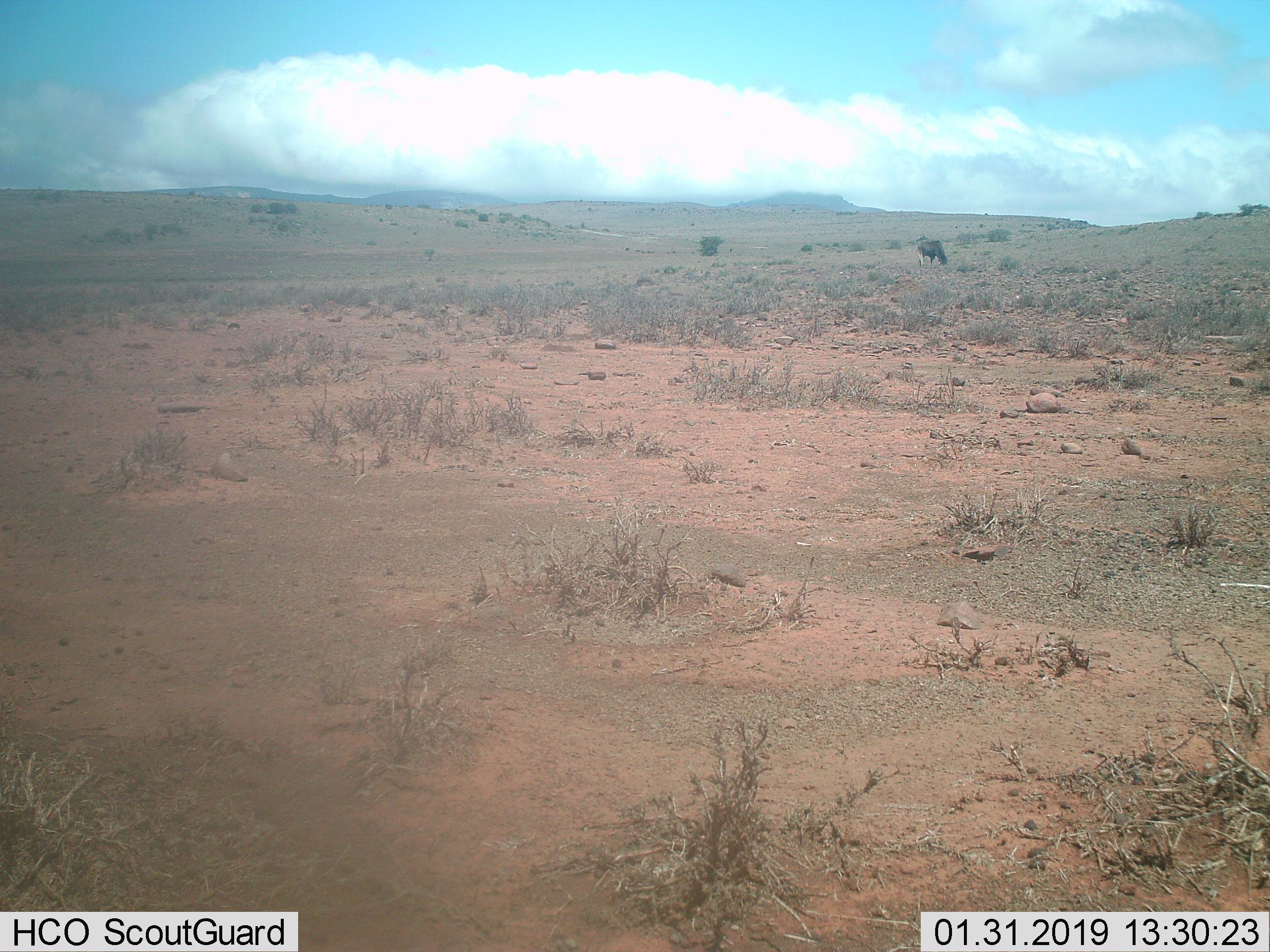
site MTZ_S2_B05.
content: unidentified animal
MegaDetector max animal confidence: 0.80